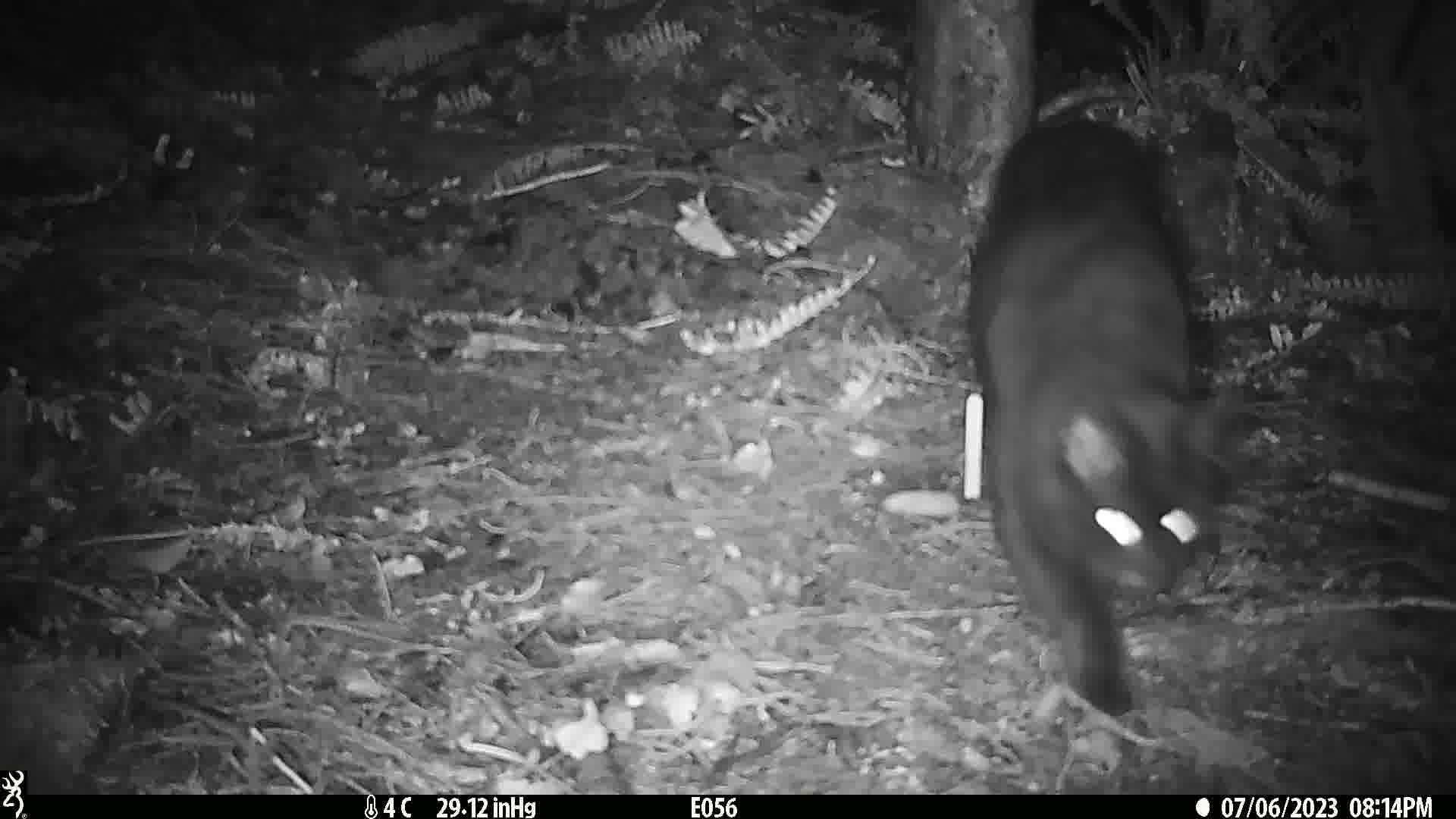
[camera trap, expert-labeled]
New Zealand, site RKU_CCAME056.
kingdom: Animalia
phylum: Chordata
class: Mammalia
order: Carnivora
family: Felidae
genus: Felis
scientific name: Felis catus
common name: domestic cat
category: cat